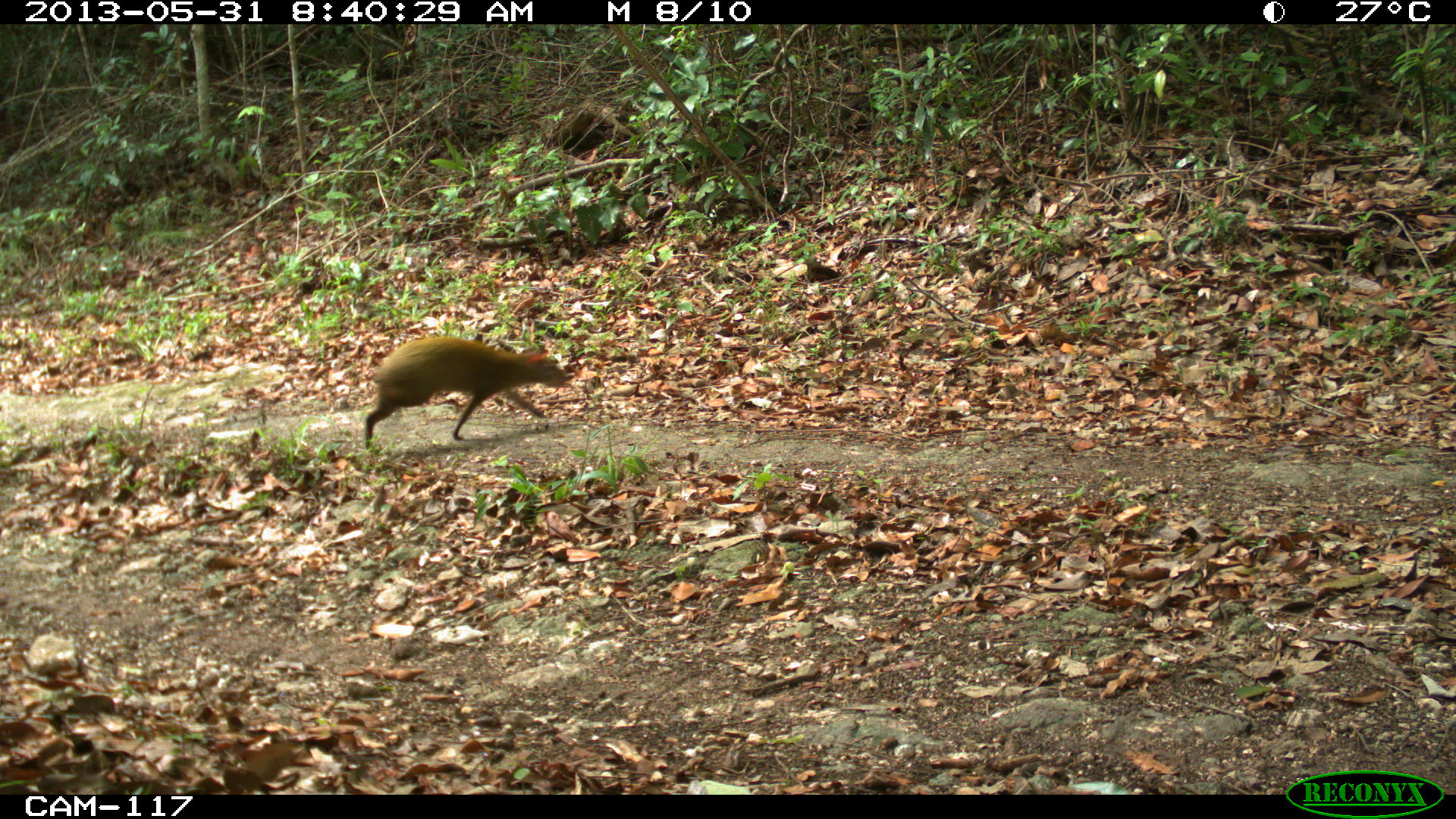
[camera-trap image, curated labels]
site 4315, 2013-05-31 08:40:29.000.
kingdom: Animalia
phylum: Chordata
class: Mammalia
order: Rodentia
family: Dasyproctidae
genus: Dasyprocta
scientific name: Dasyprocta punctata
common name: central american agouti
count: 1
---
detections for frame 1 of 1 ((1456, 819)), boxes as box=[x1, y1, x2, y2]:
dasyprocta punctata: box=[361, 336, 568, 458]